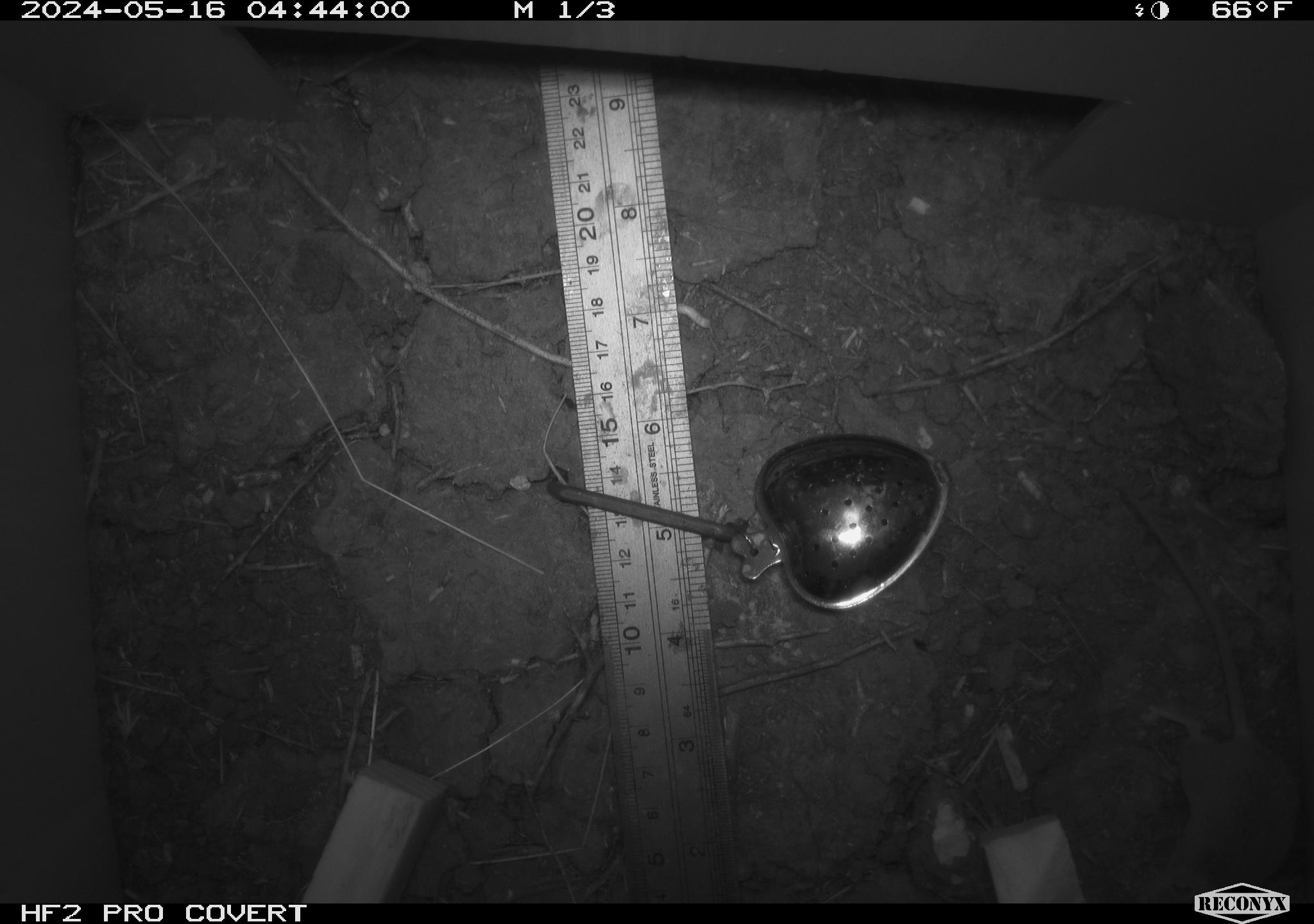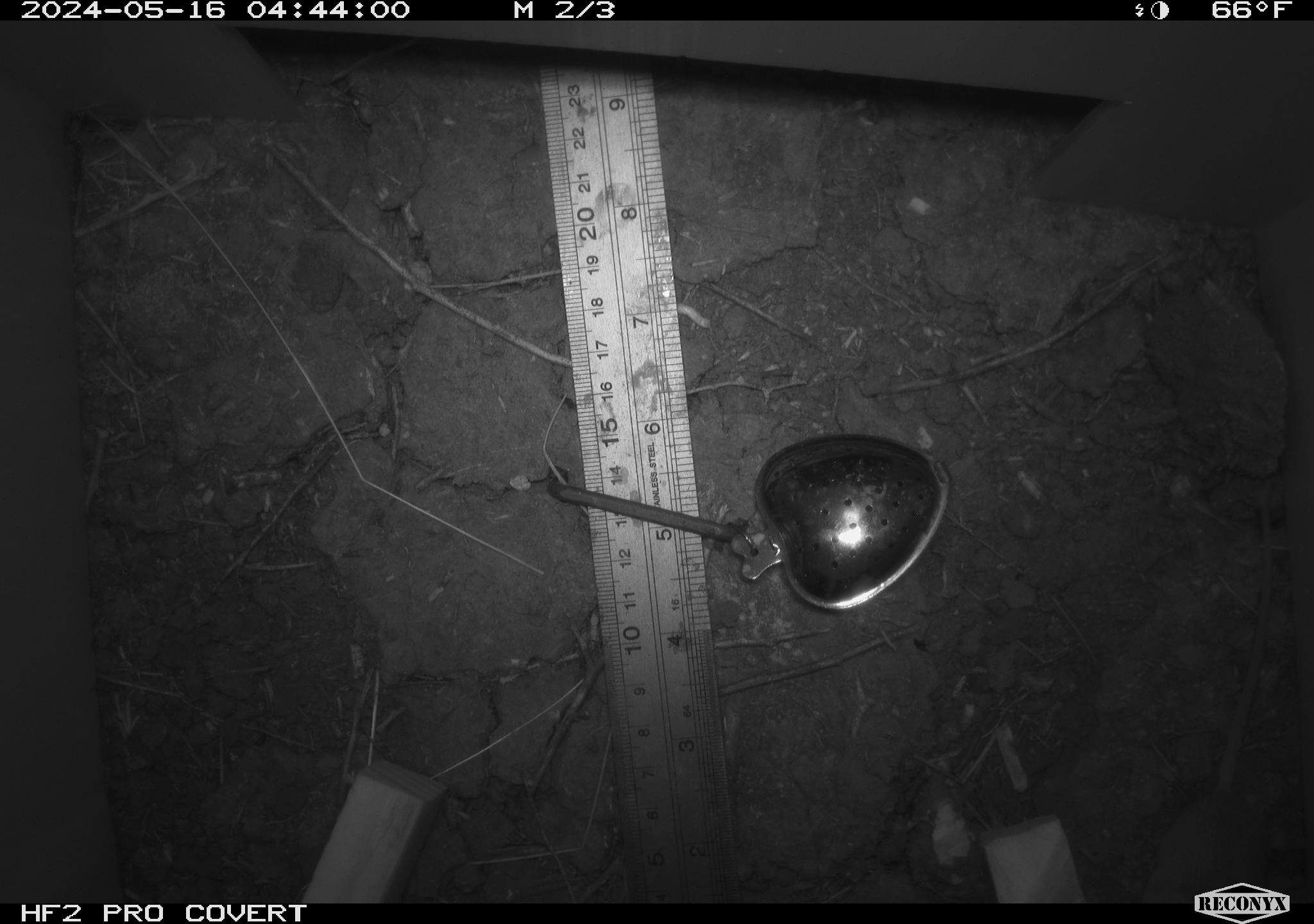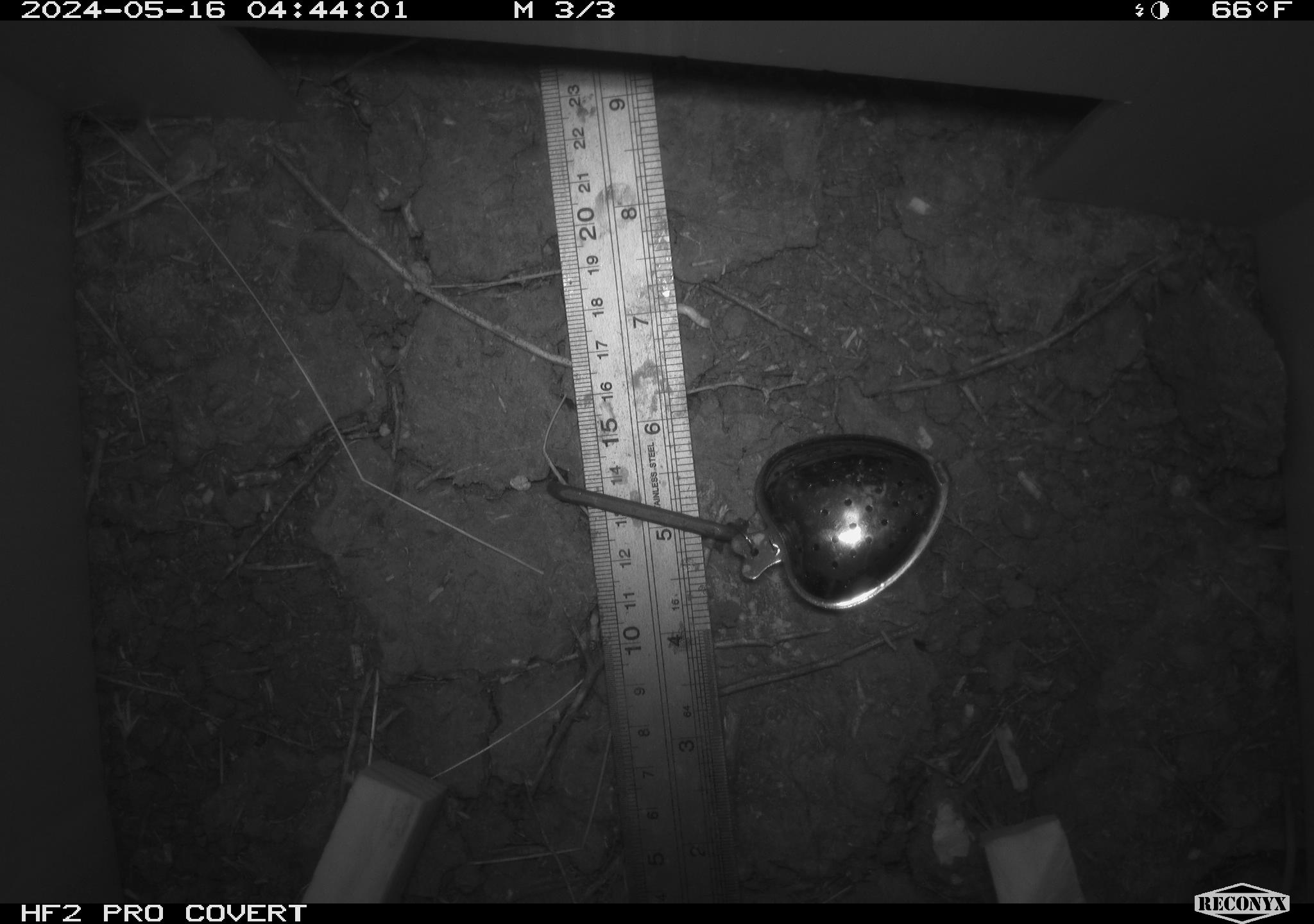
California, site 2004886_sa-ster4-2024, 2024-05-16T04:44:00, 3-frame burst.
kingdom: Animalia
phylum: Chordata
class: Mammalia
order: Rodentia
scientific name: Rodentia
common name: mouse species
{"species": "mouse species (Rodentia)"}